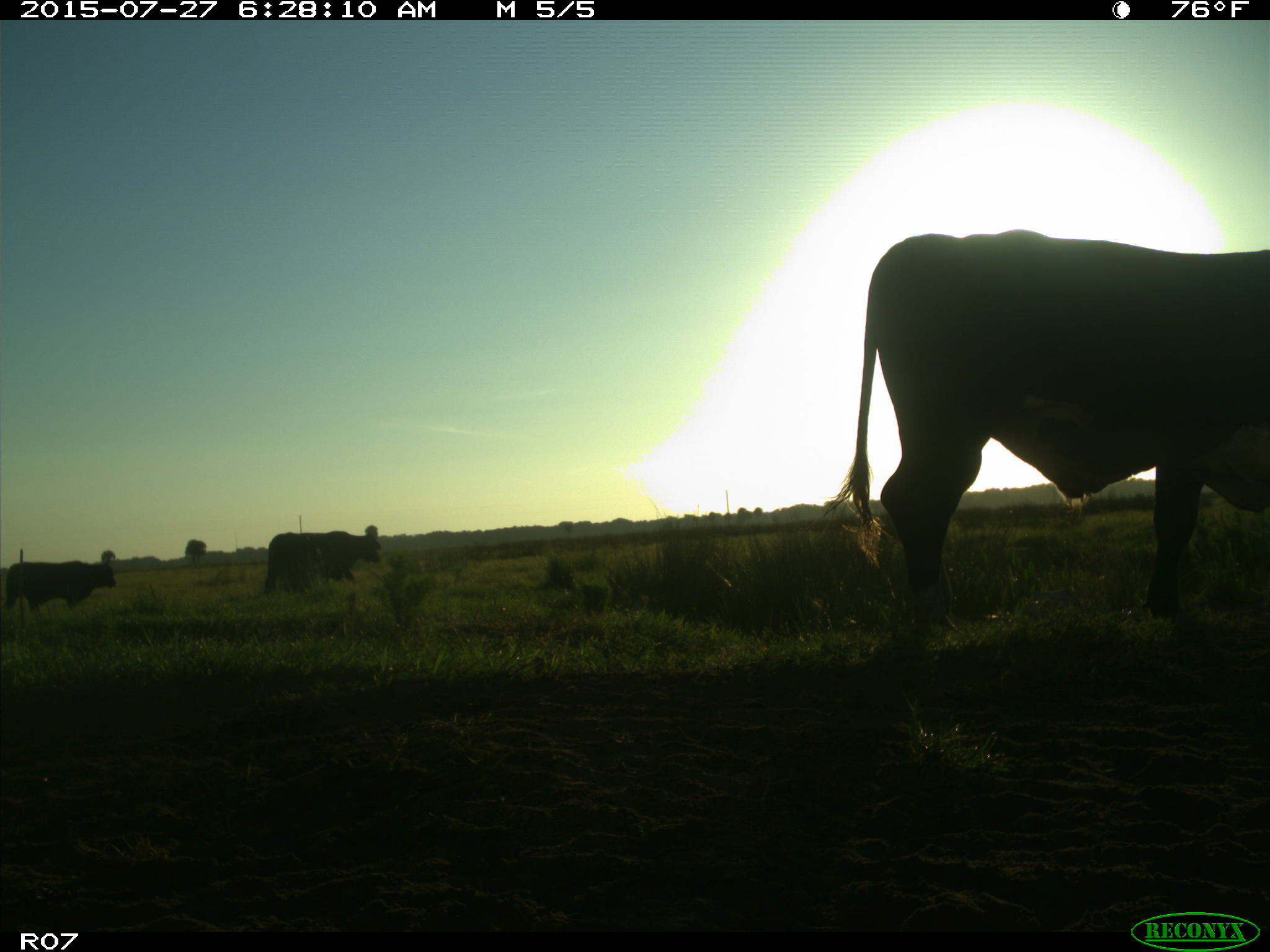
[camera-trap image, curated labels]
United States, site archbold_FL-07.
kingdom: Animalia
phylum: Chordata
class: Mammalia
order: Artiodactyla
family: Bovidae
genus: Bos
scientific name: Bos taurus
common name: domestic cow